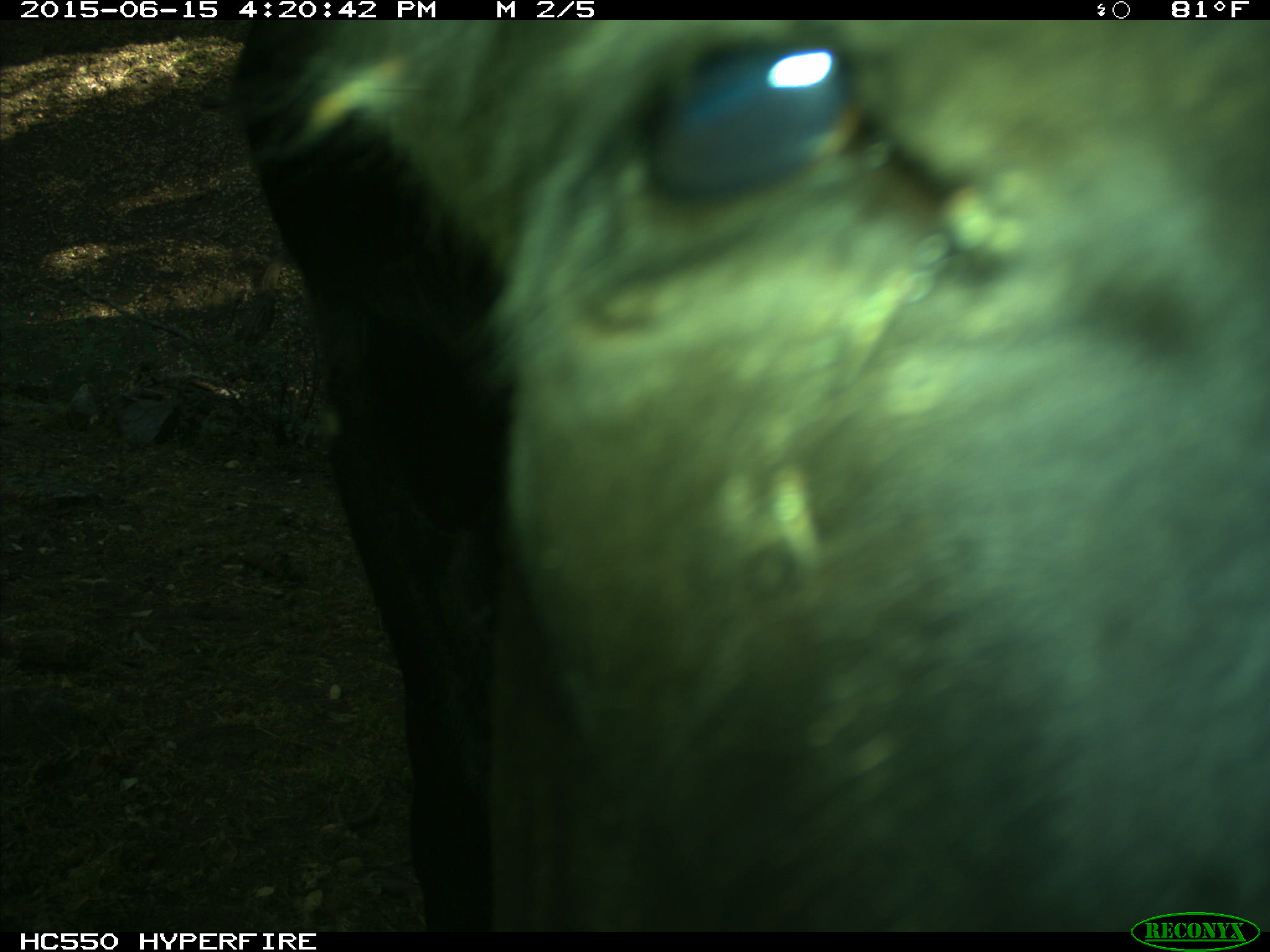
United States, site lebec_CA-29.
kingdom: Animalia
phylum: Chordata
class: Mammalia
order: Artiodactyla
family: Bovidae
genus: Bos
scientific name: Bos taurus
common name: domestic cow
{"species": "Bos taurus (domestic cow)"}